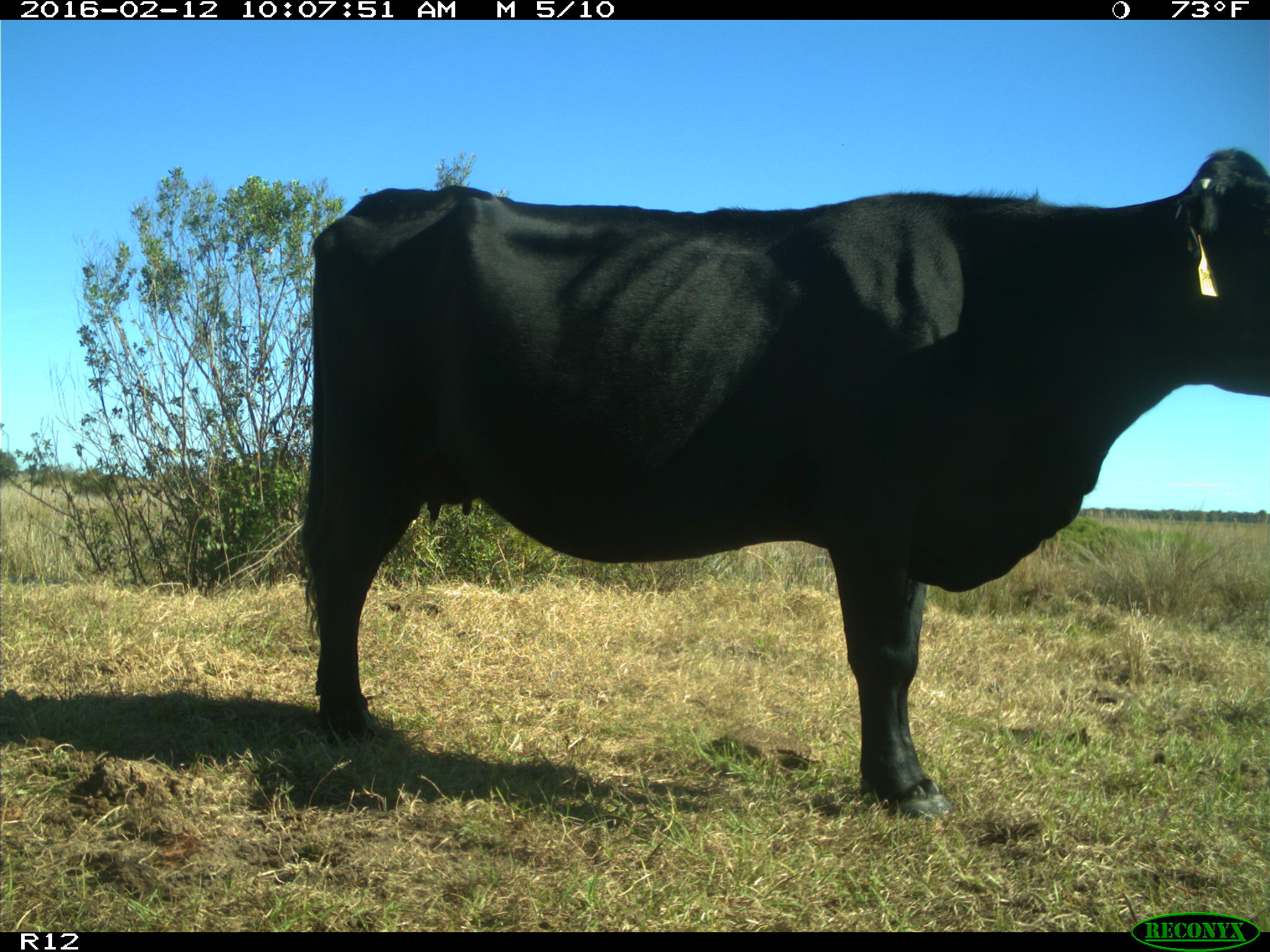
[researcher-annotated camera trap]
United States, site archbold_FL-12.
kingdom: Animalia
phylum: Chordata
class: Mammalia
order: Artiodactyla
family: Bovidae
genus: Bos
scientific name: Bos taurus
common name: domestic cow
Bos taurus (domestic cow).